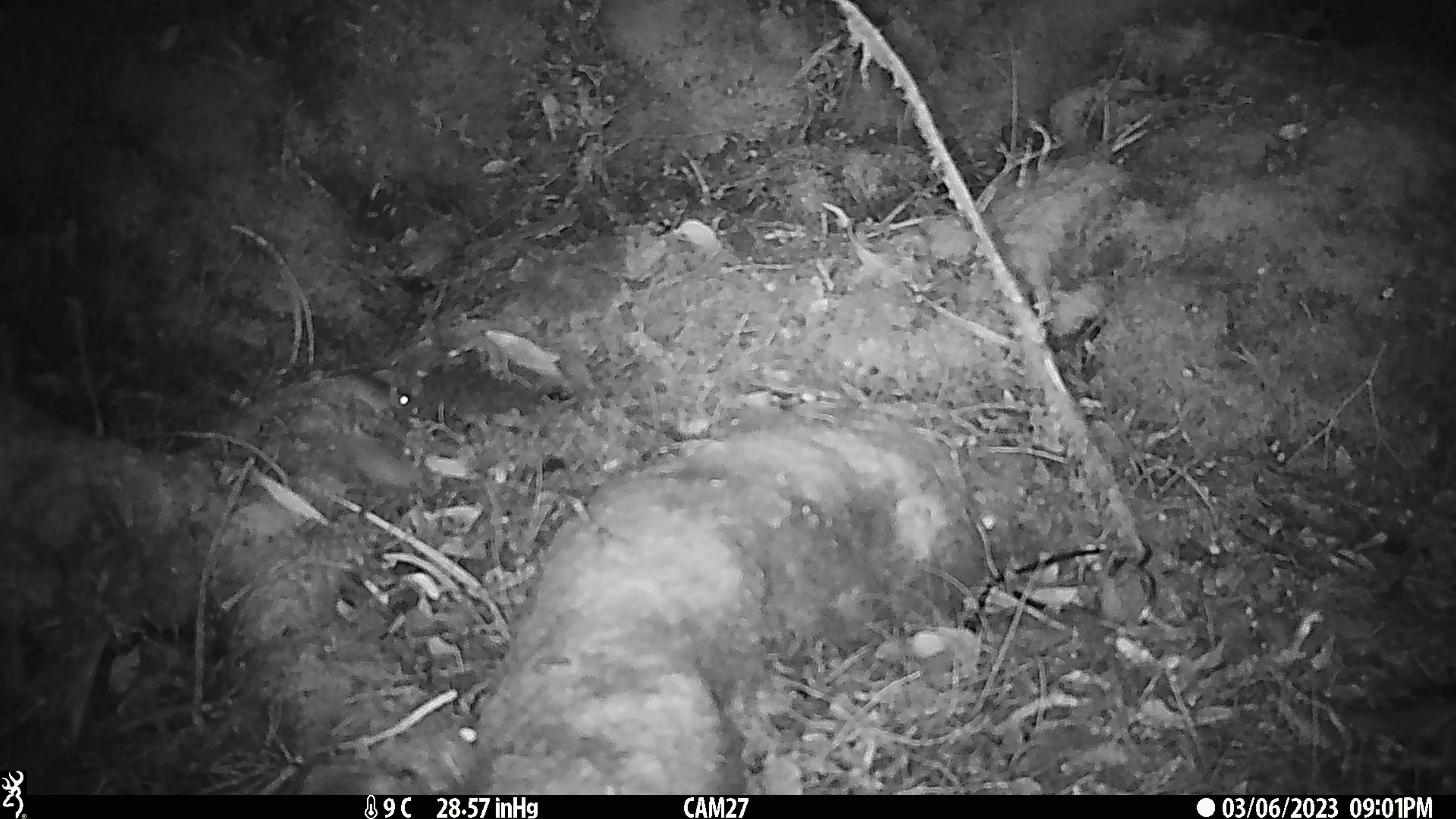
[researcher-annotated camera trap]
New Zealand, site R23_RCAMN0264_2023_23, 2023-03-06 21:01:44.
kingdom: Animalia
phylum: Chordata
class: Mammalia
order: Rodentia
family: Muridae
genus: Mus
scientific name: Mus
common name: mouse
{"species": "mouse (Mus)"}